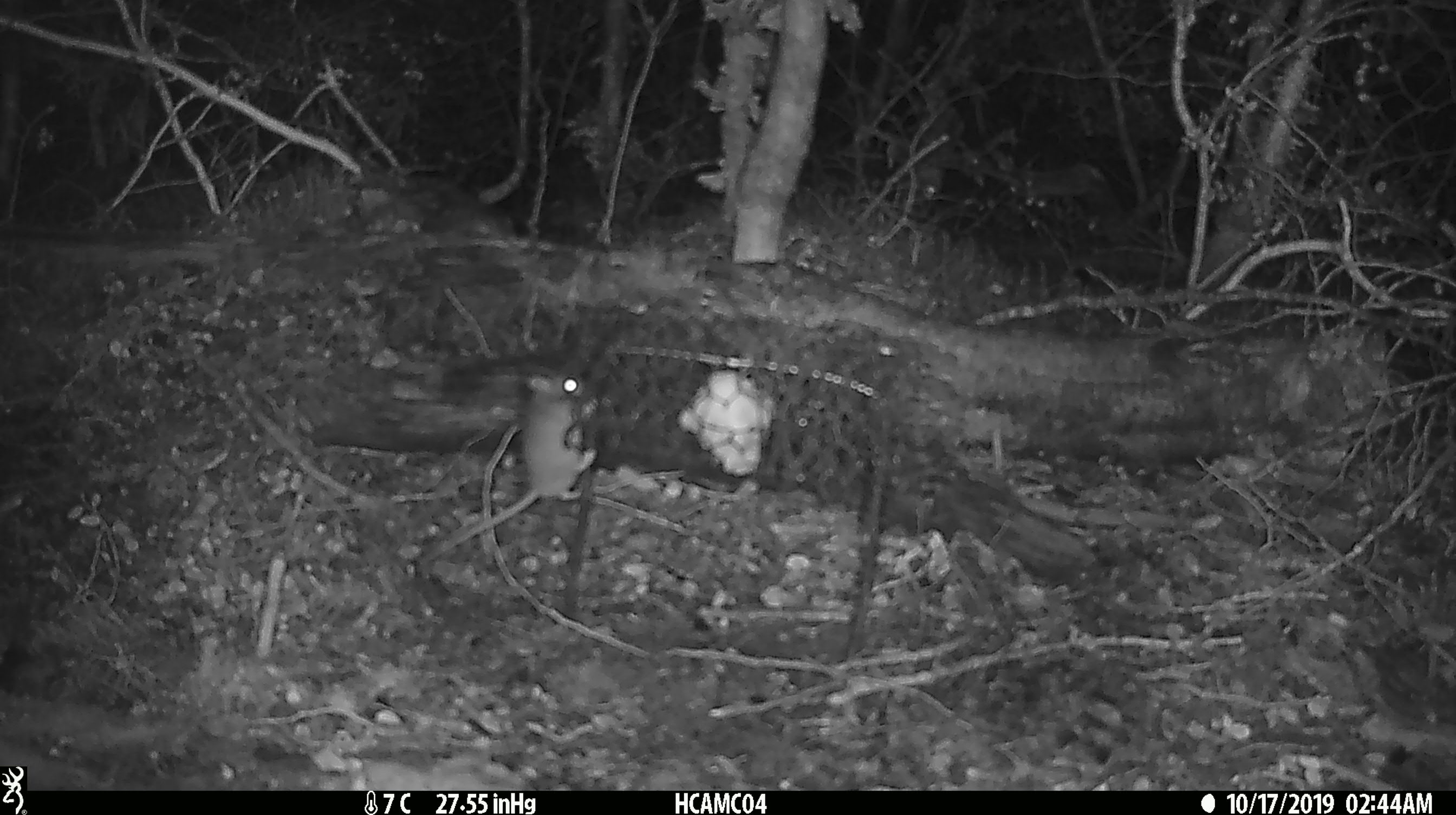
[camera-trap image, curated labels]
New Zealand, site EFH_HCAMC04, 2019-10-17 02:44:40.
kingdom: Animalia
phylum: Chordata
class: Mammalia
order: Rodentia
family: Muridae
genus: Mus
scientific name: Mus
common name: mouse